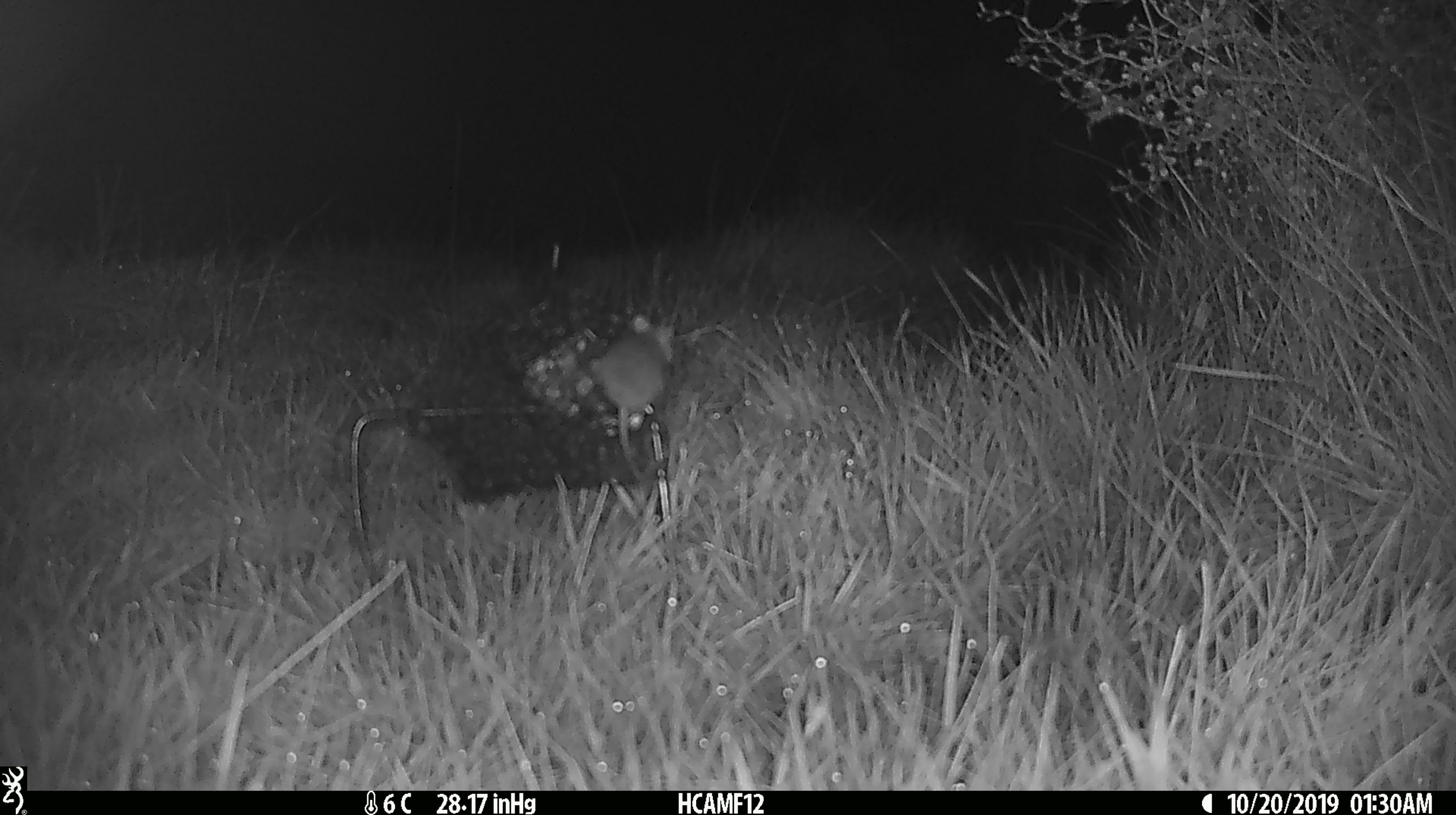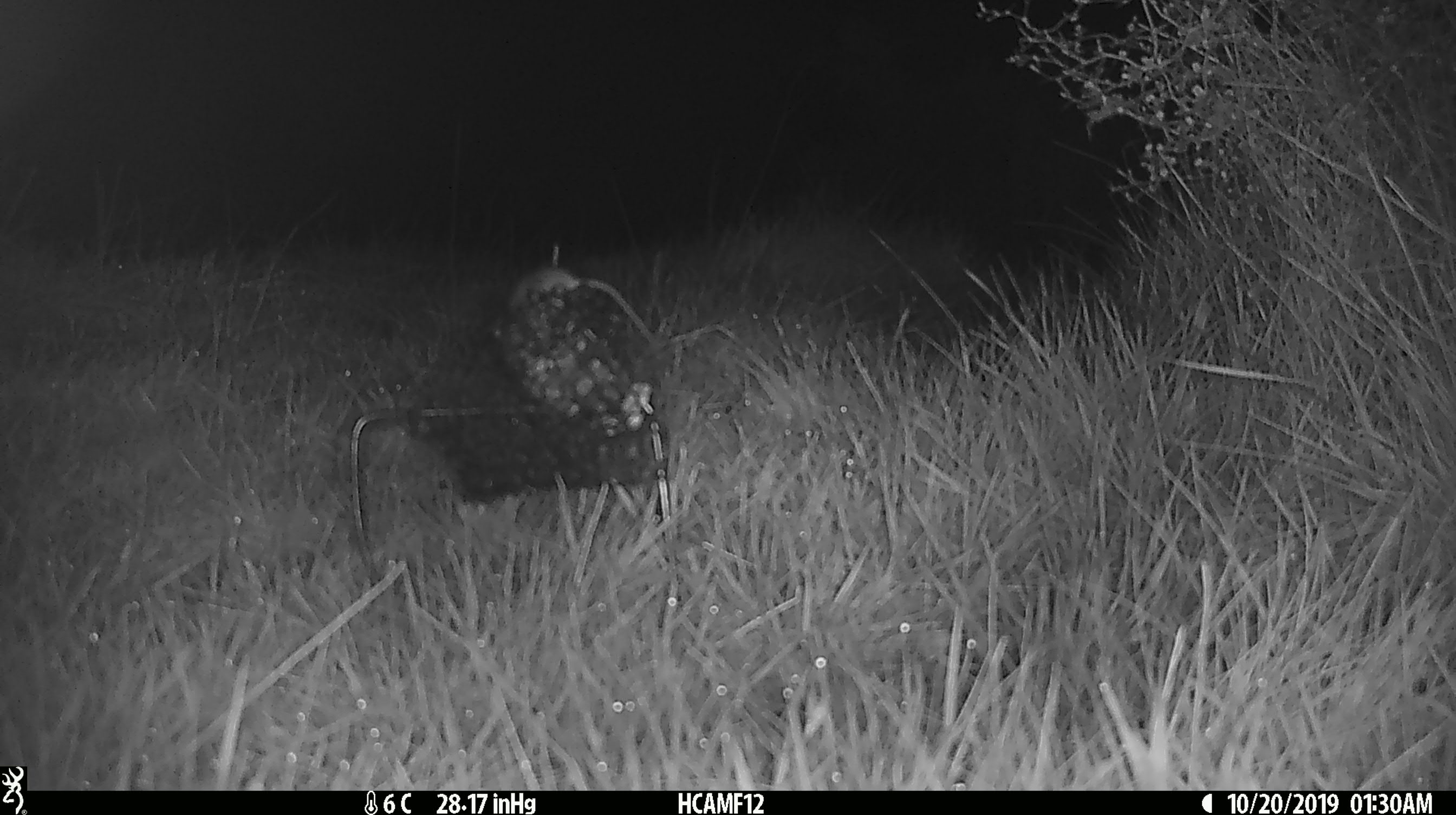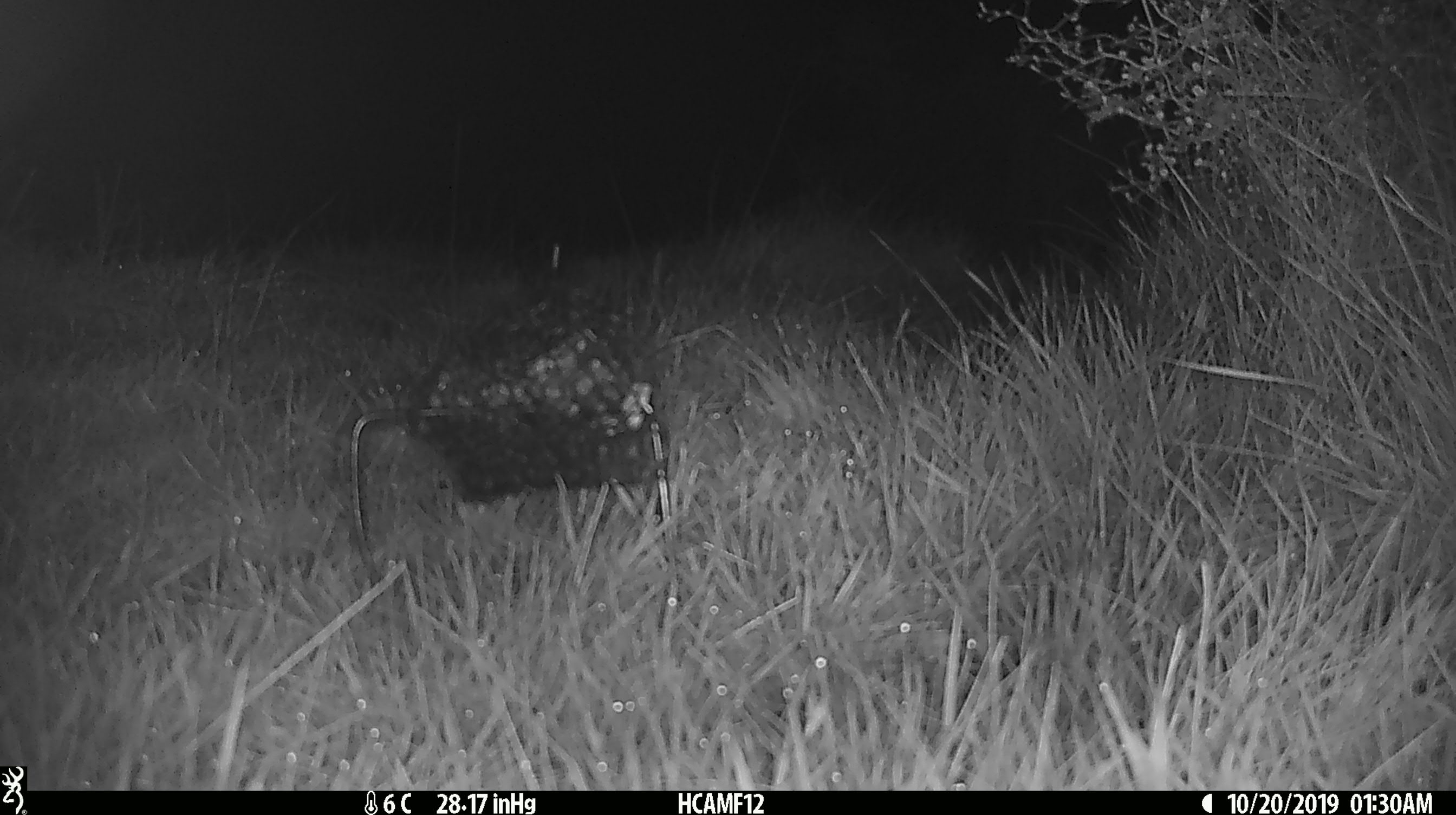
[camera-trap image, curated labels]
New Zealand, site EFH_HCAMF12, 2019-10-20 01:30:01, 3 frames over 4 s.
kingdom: Animalia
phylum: Chordata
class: Mammalia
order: Rodentia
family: Muridae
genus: Mus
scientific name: Mus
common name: mouse